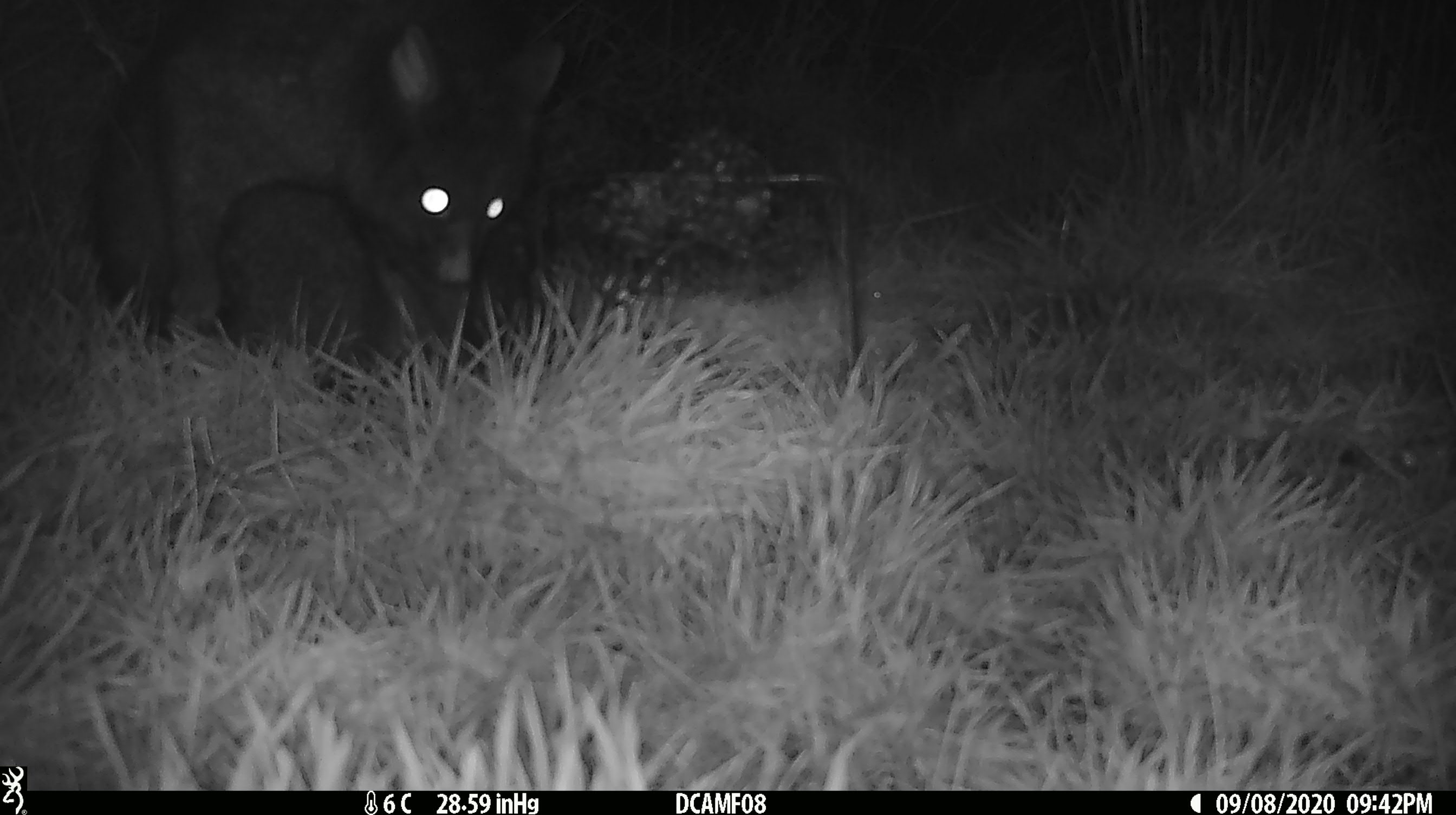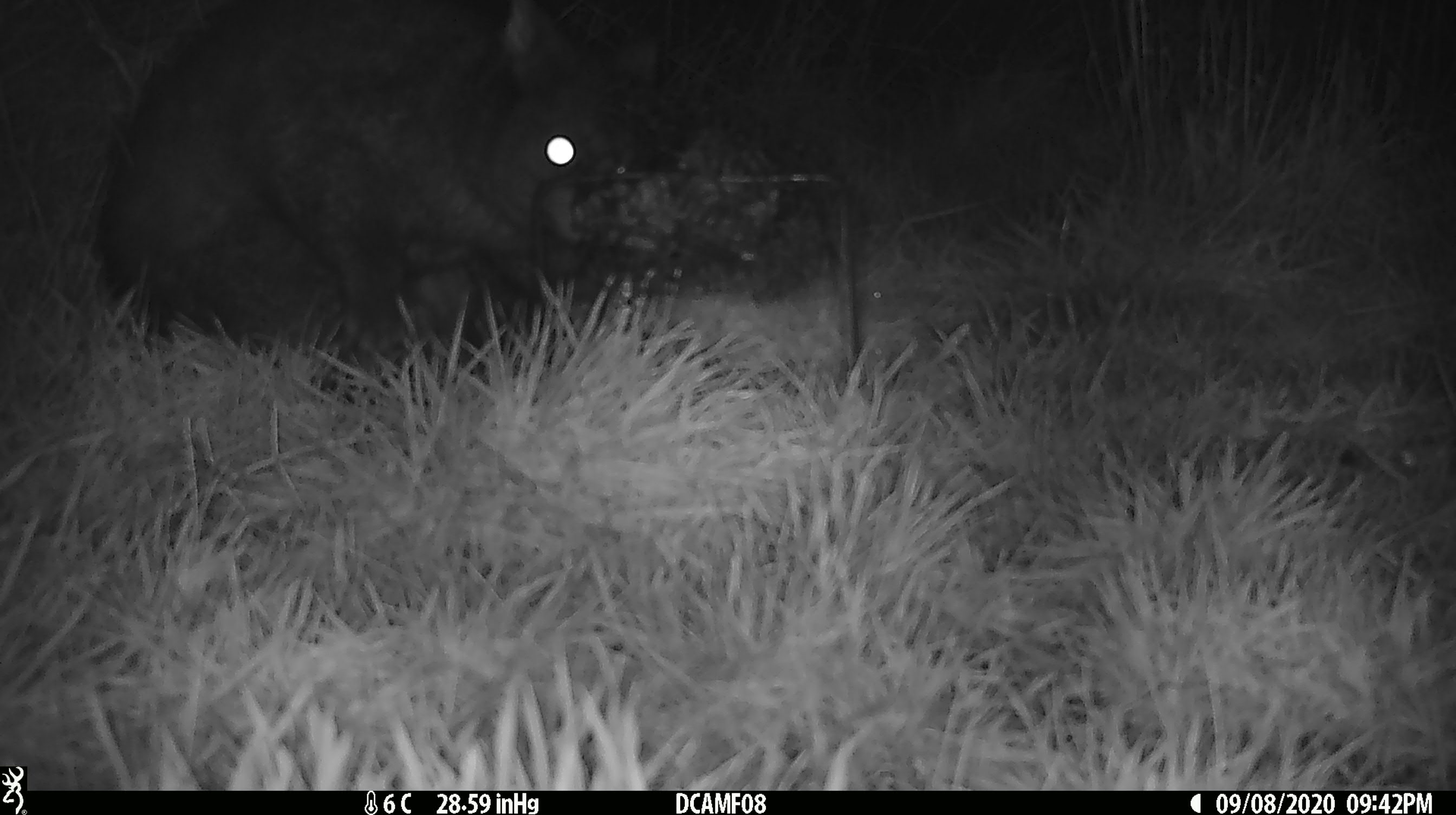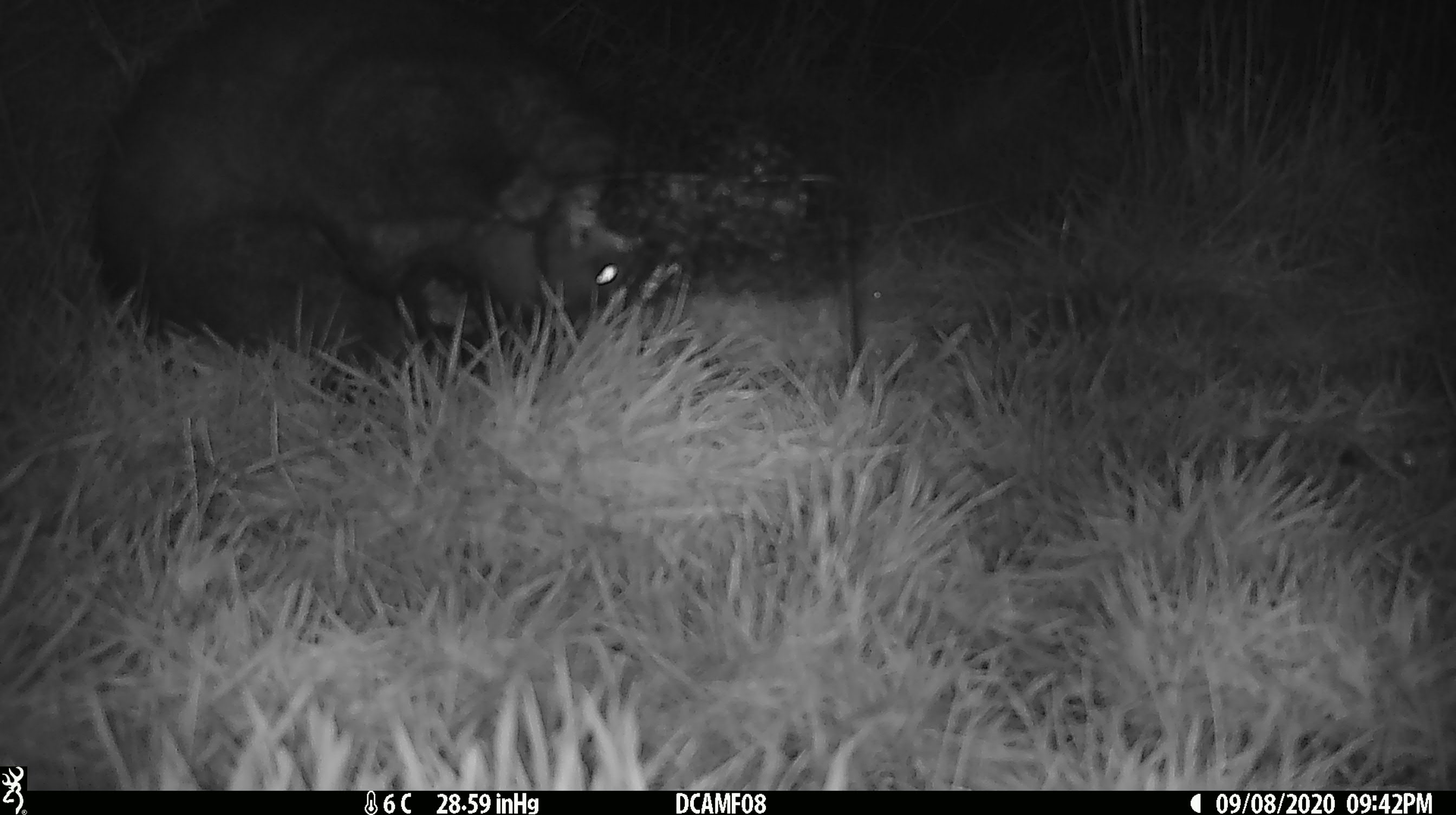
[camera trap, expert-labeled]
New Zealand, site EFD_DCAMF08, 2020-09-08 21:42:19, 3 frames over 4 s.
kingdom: Animalia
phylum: Chordata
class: Mammalia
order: Diprotodontia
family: Phalangeridae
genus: Trichosurus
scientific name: Trichosurus vulpecula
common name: common brushtail possum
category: possum